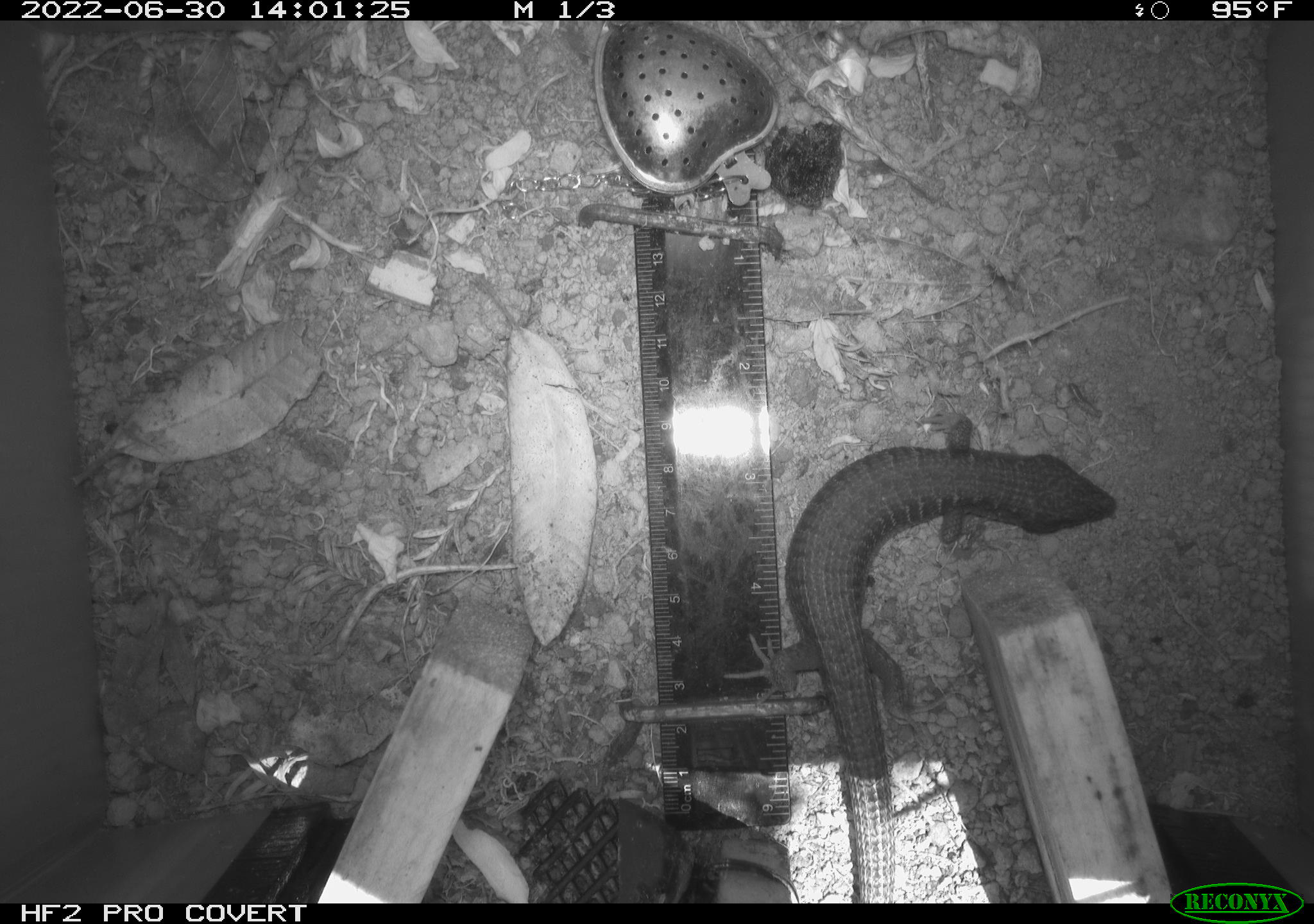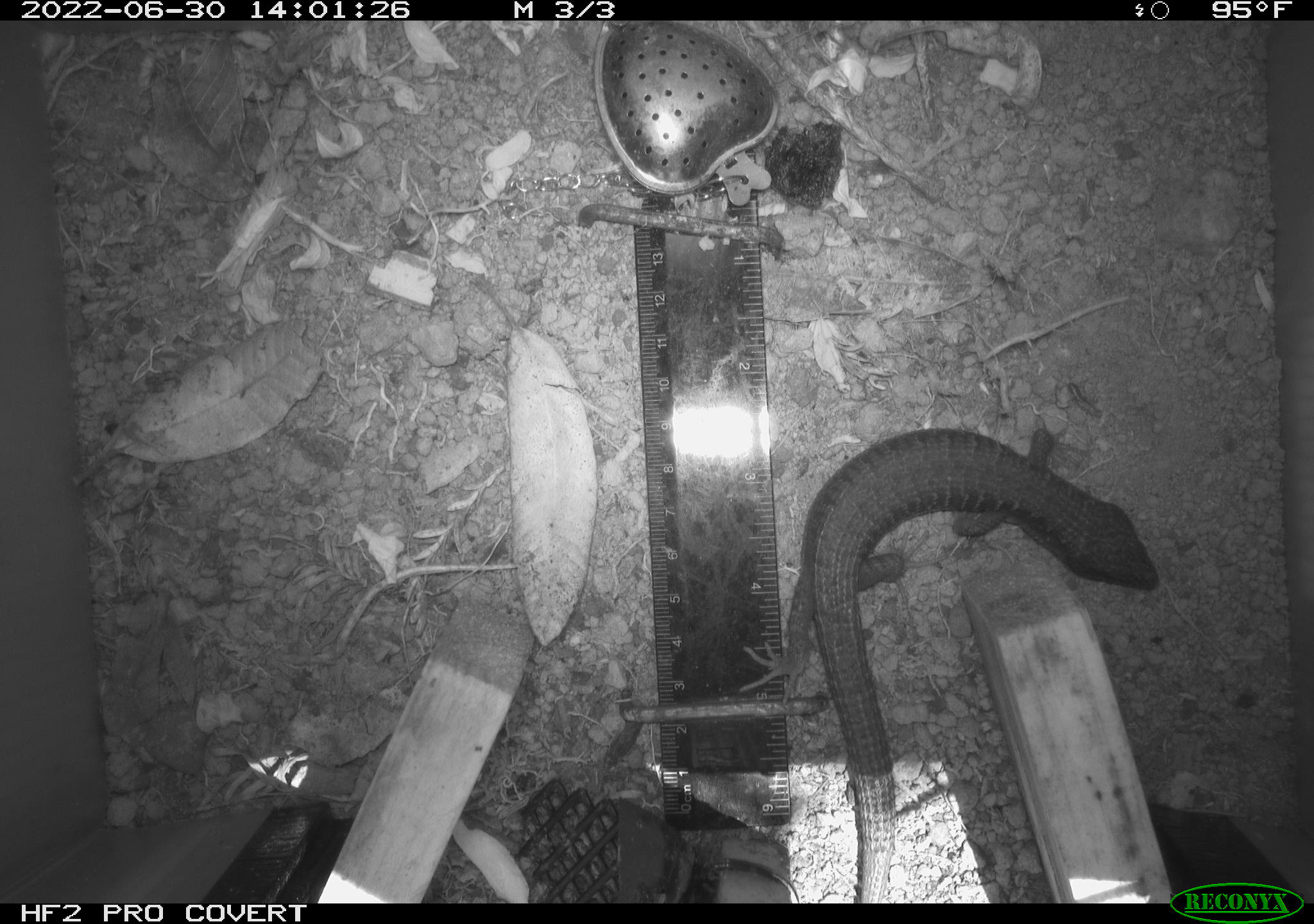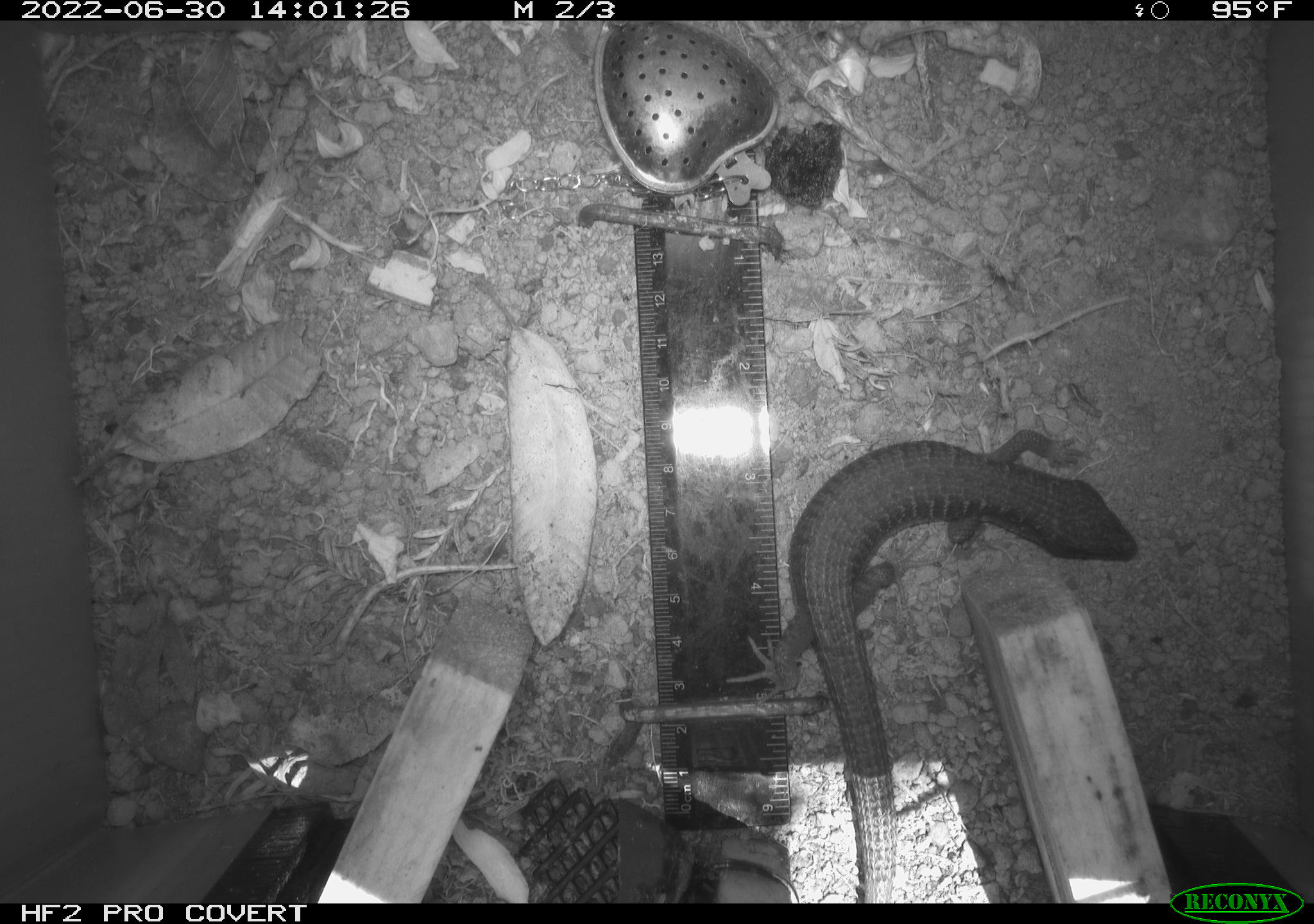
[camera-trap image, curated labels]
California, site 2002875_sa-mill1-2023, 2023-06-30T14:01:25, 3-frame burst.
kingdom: Animalia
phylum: Chordata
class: Reptilia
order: Squamata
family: Anguidae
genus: Elgaria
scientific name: Elgaria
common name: alligator lizards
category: elgaria species